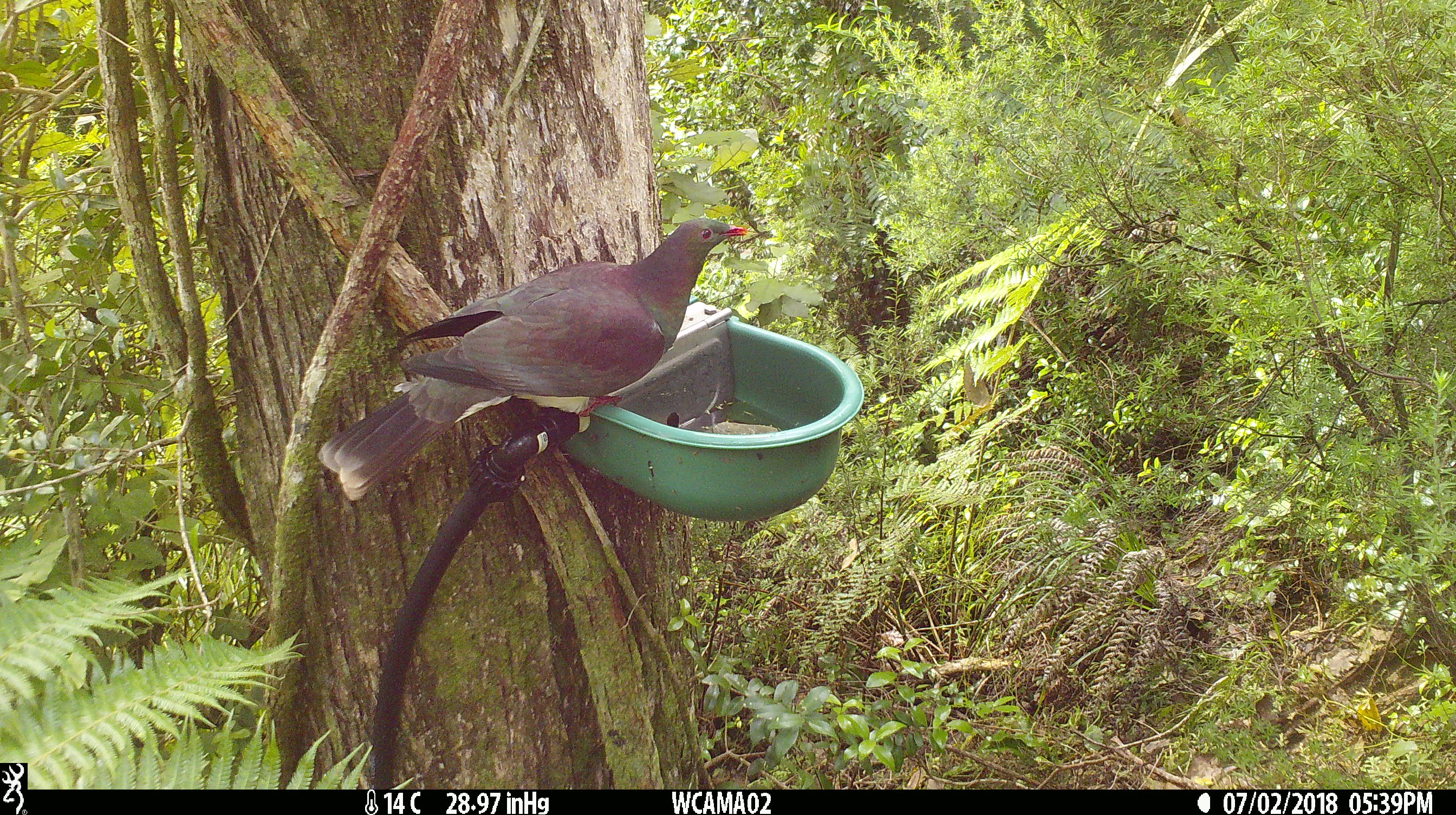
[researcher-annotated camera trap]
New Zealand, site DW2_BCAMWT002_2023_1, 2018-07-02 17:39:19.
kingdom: Animalia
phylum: Chordata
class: Aves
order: Columbiformes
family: Columbidae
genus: Hemiphaga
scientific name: Hemiphaga novaeseelandiae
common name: new zealand pigeon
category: kereru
Kereru (new zealand pigeon) (Hemiphaga novaeseelandiae).